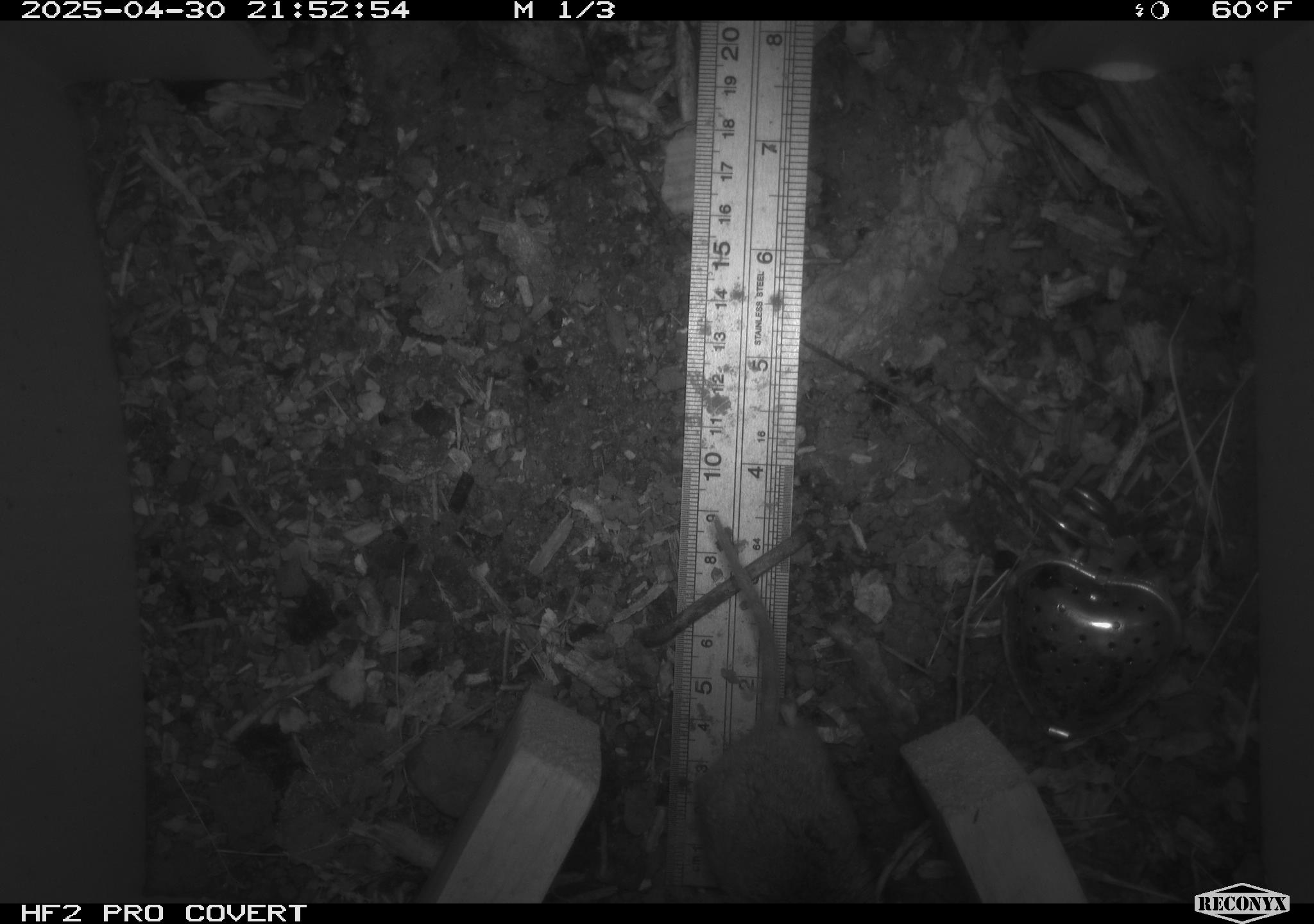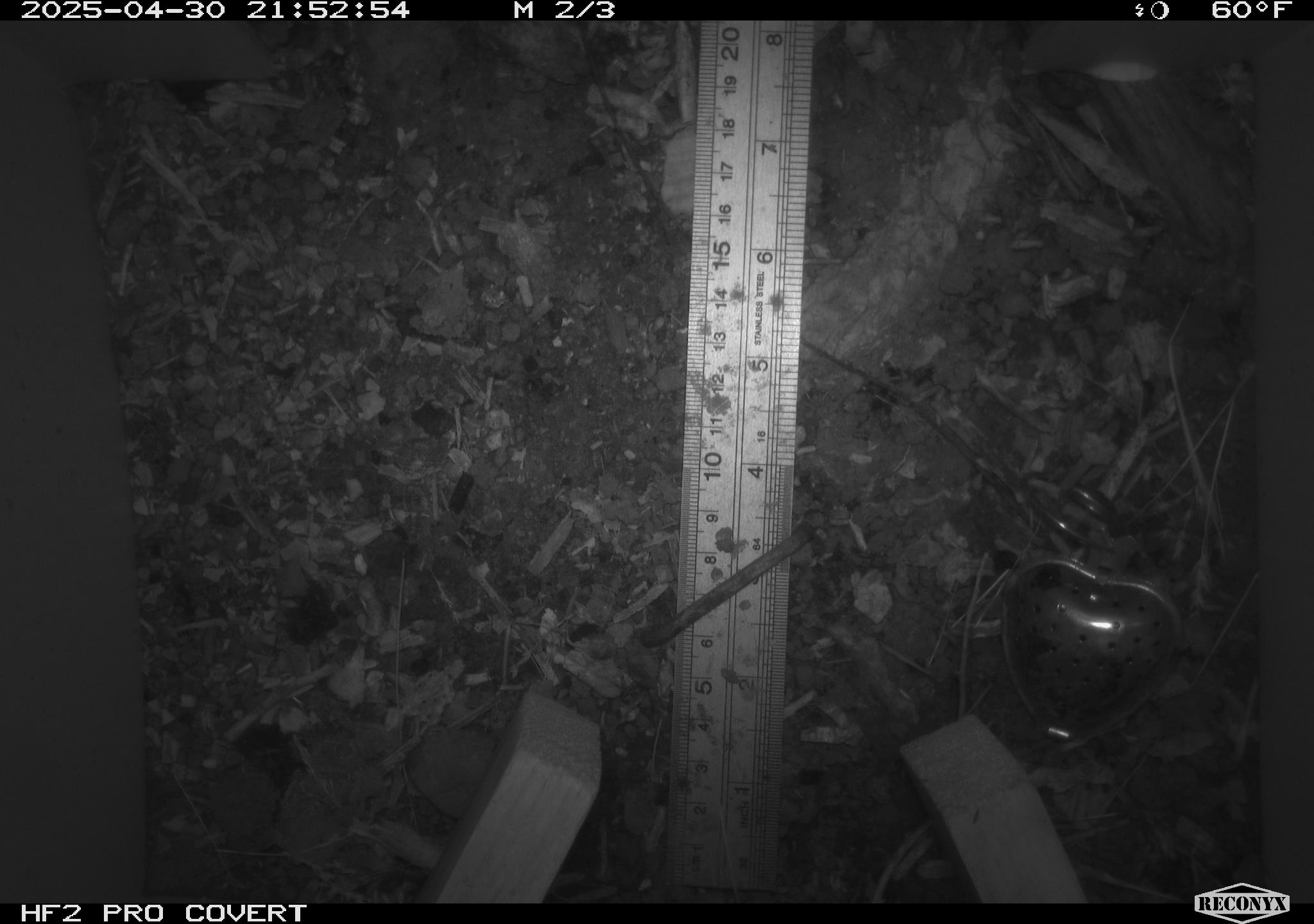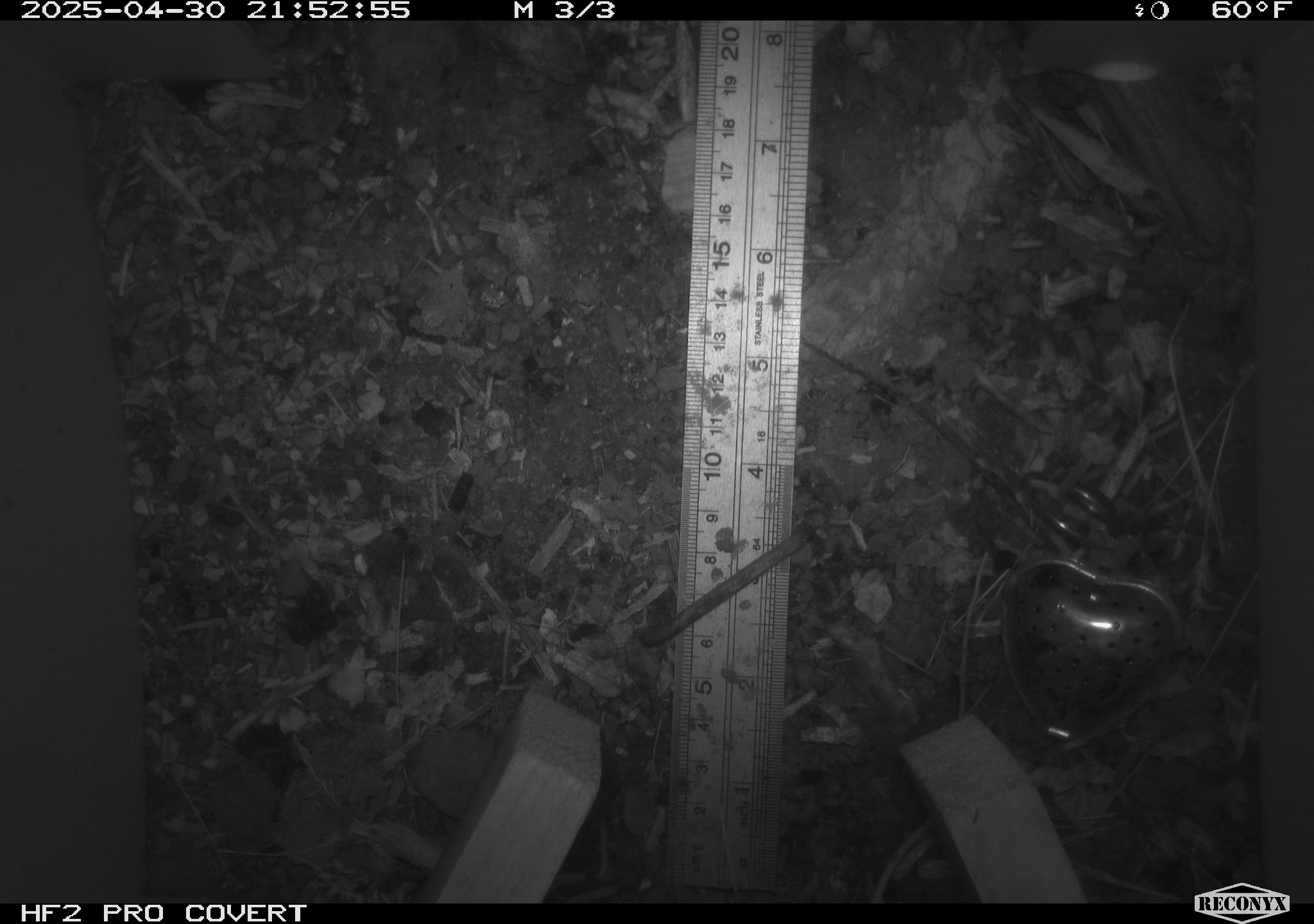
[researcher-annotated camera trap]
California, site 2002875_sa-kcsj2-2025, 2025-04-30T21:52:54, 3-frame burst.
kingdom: Animalia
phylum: Chordata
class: Mammalia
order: Rodentia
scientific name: Rodentia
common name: rodent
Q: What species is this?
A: Rodent (Rodentia).